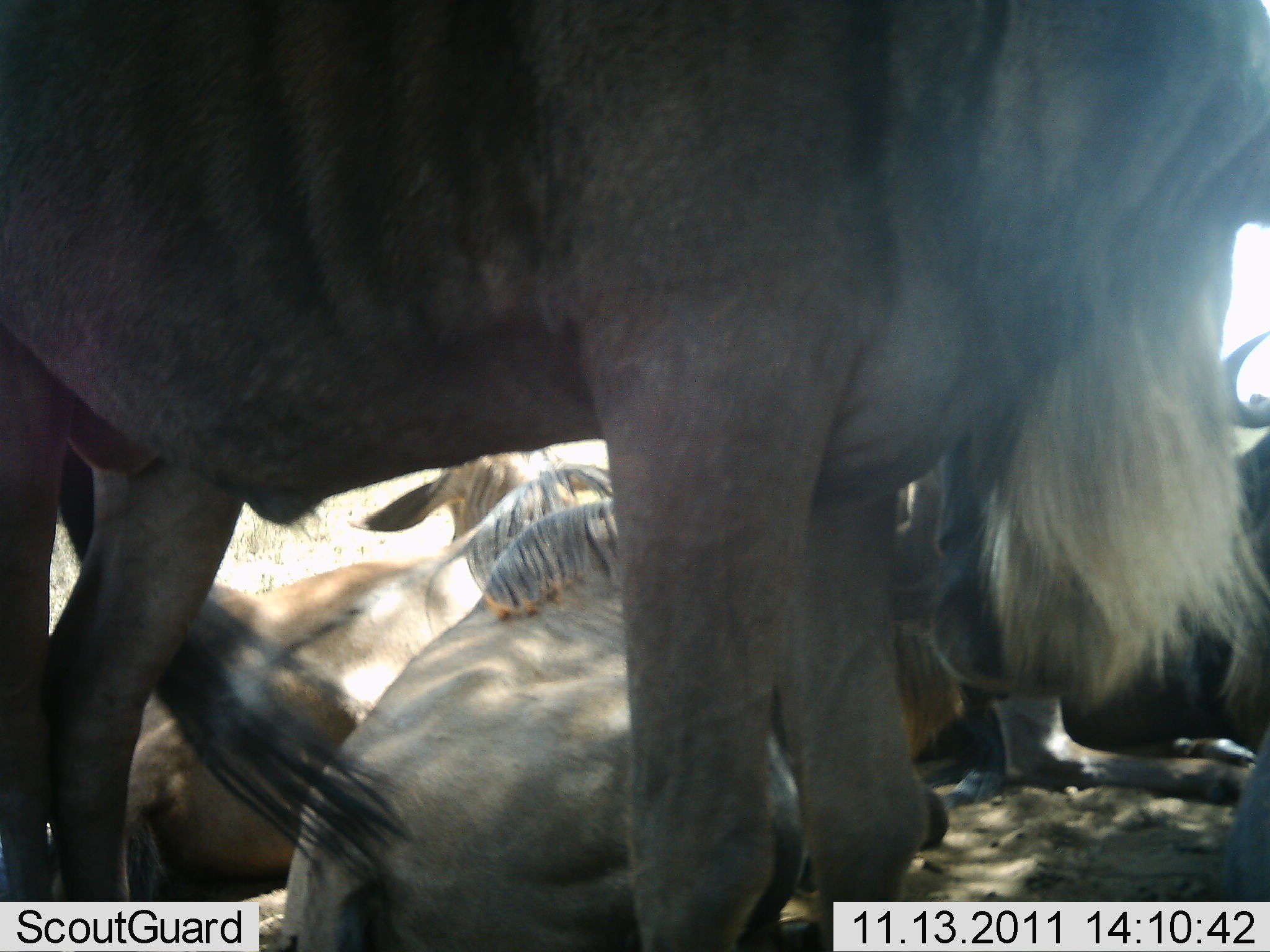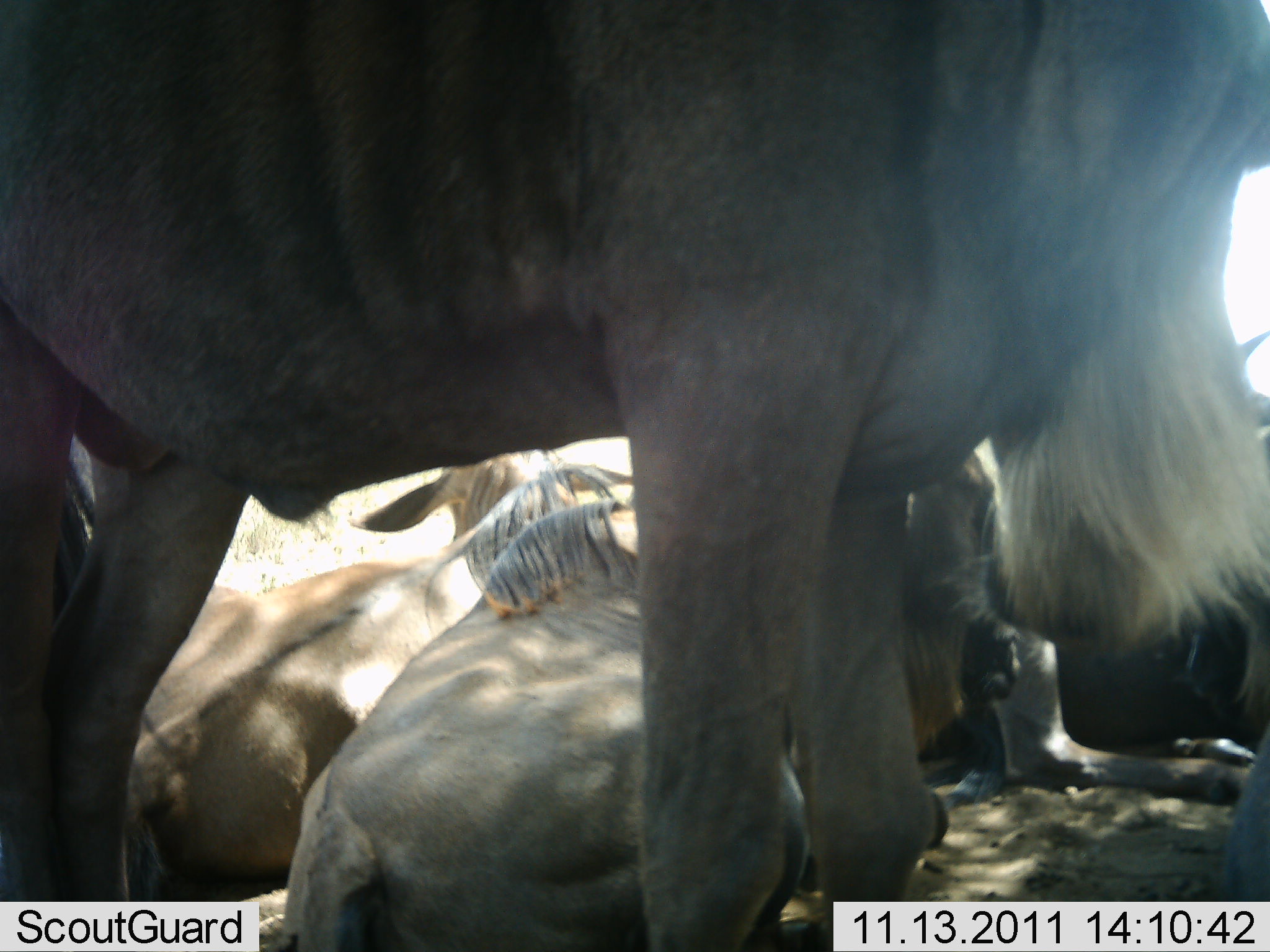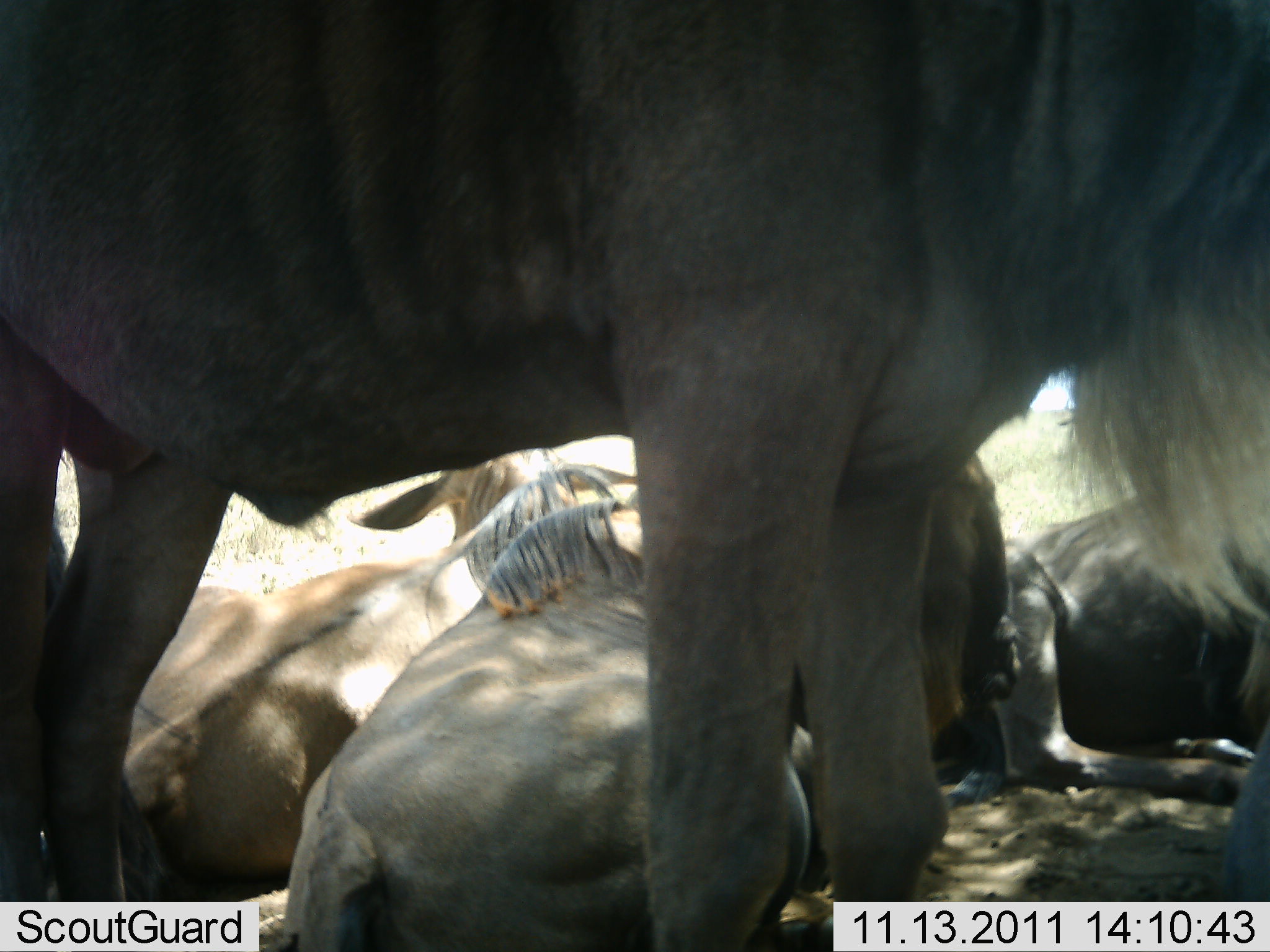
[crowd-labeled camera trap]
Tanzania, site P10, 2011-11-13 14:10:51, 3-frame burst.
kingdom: Animalia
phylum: Chordata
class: Mammalia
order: Artiodactyla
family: Bovidae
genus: Connochaetes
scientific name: Connochaetes taurinus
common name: blue wildebeest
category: wildebeest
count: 5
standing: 58%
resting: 100%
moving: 0%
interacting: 0%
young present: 8%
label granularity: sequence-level